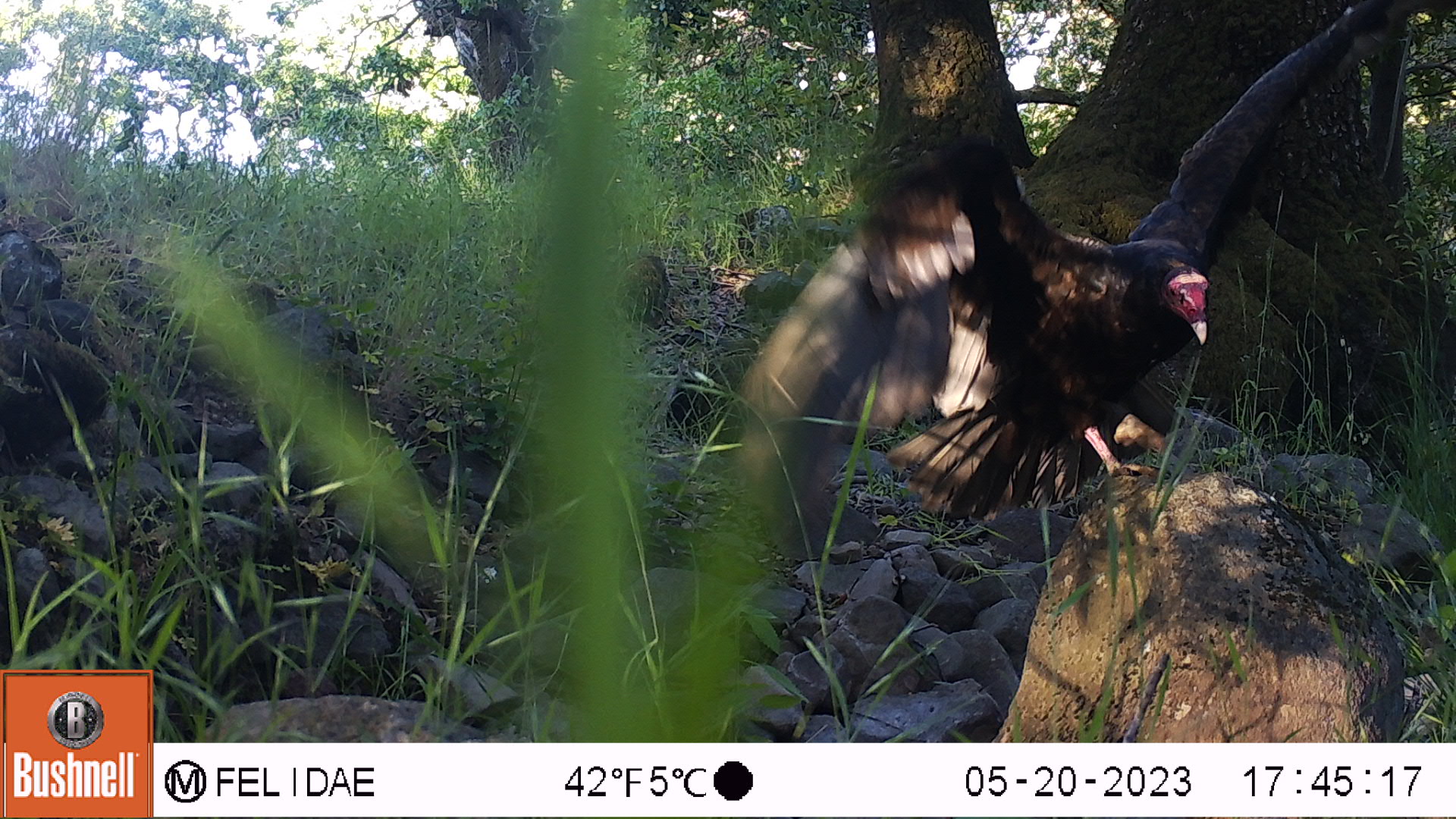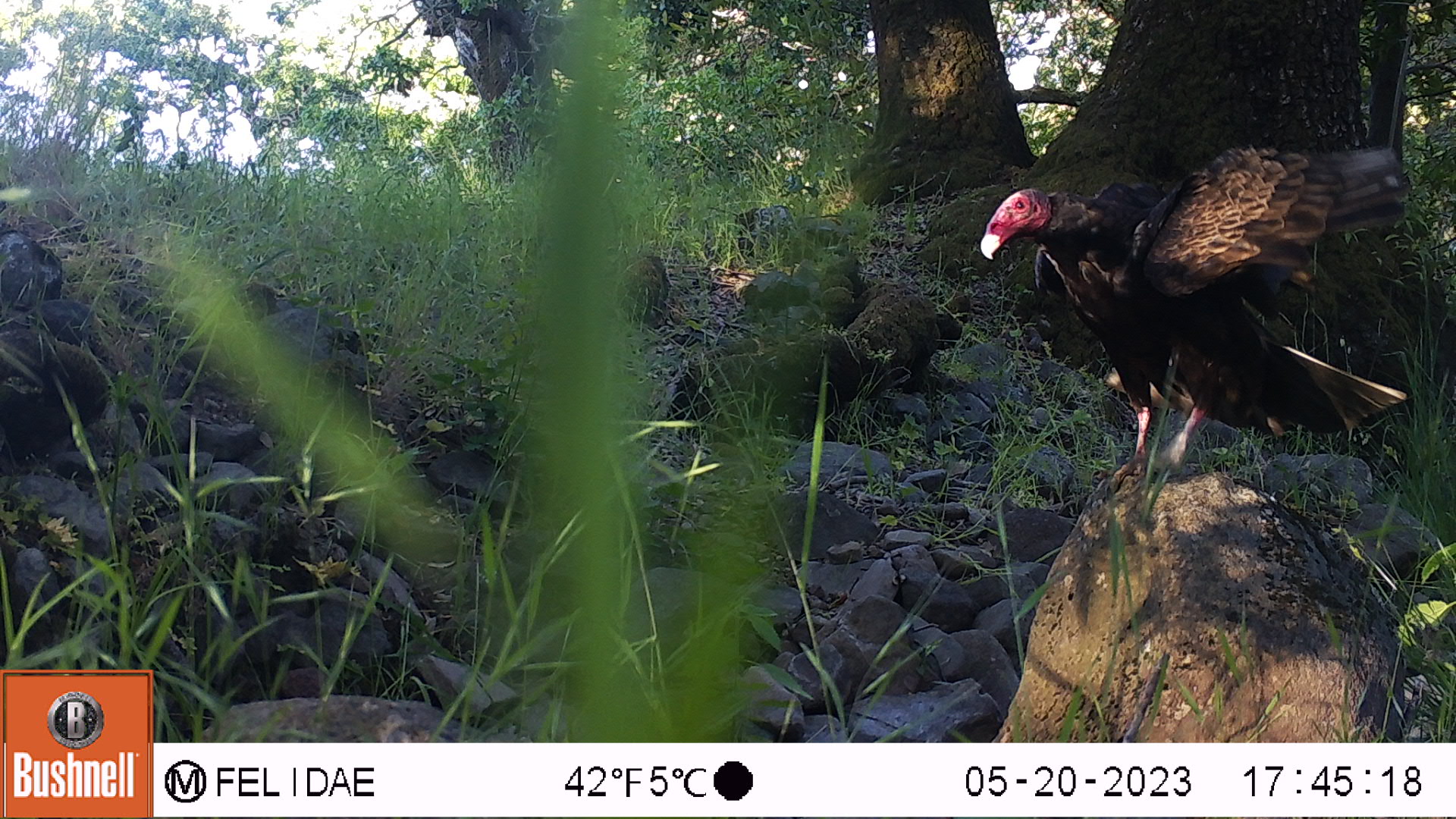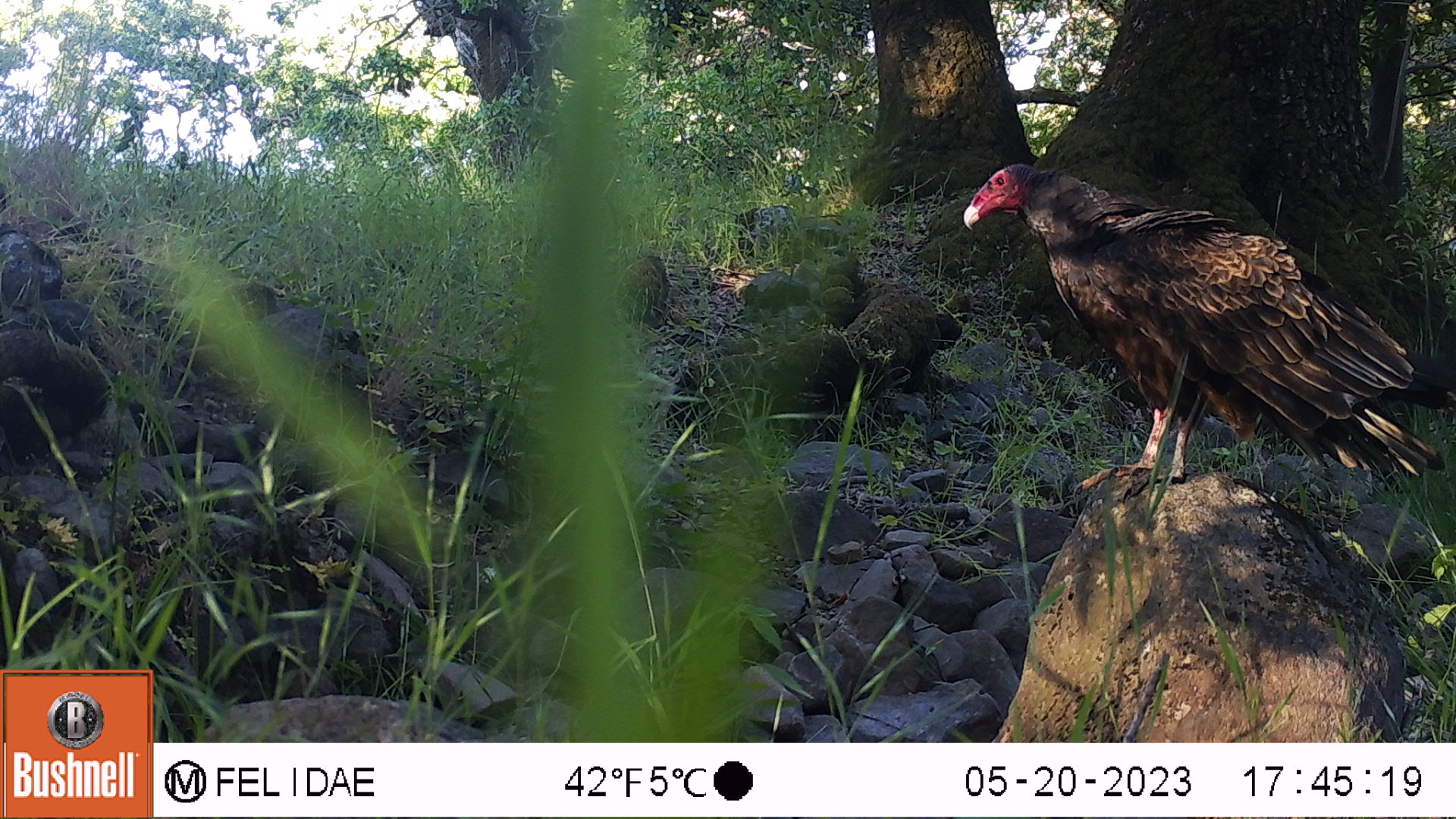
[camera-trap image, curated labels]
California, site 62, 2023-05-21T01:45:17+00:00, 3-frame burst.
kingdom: Animalia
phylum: Chordata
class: Aves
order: Cathartiformes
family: Cathartidae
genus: Cathartes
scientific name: Cathartes aura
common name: turkey vulture